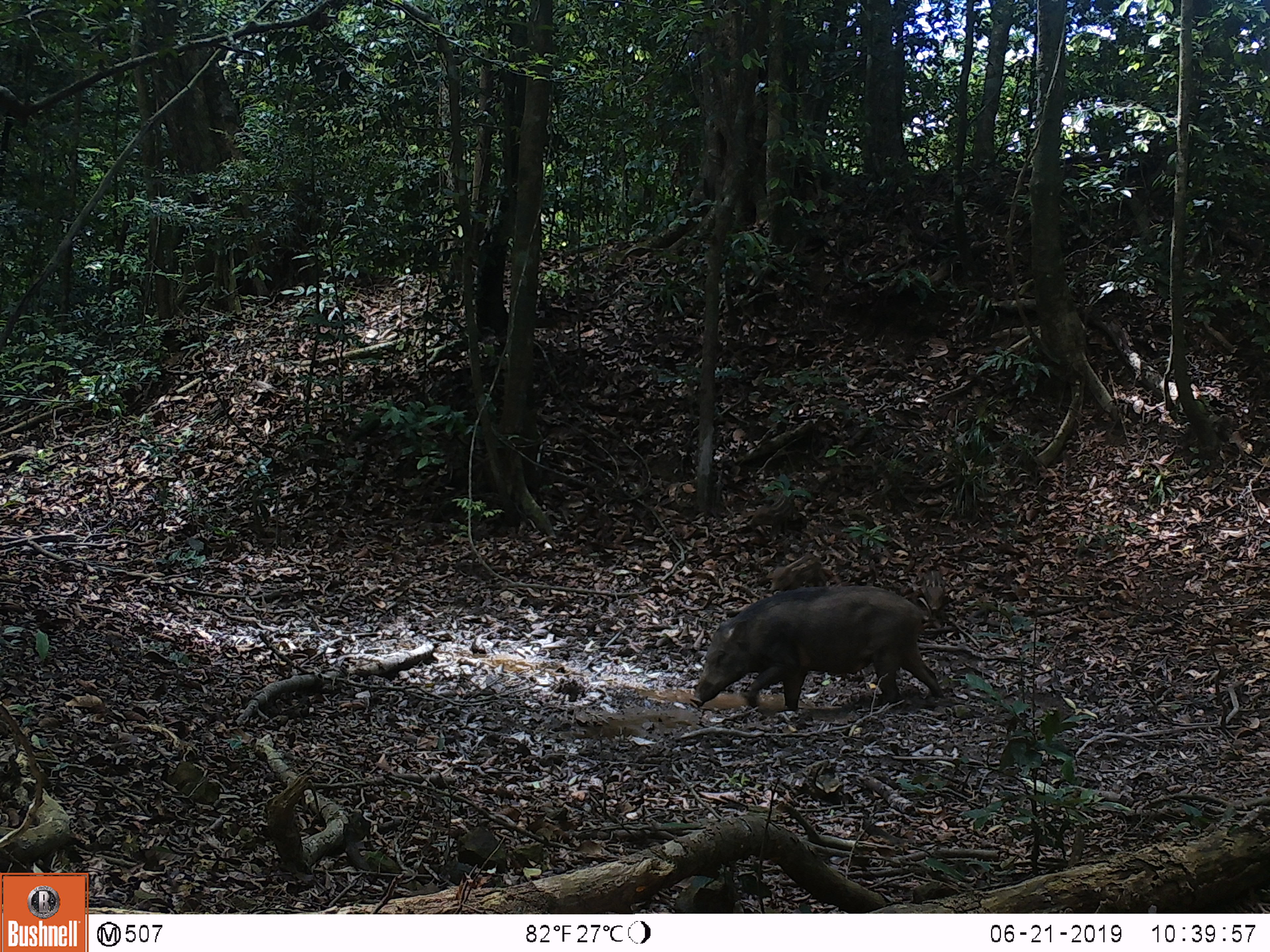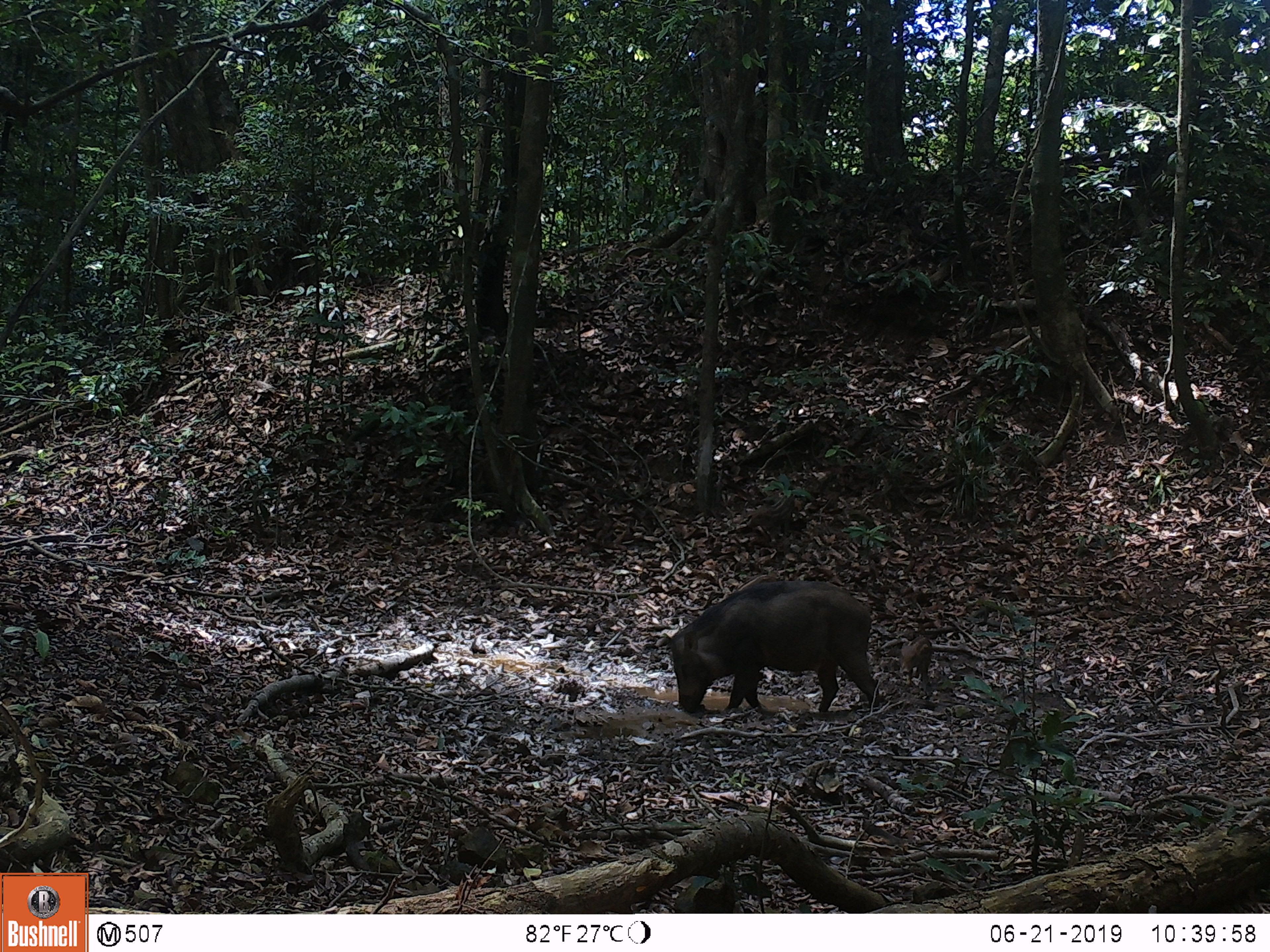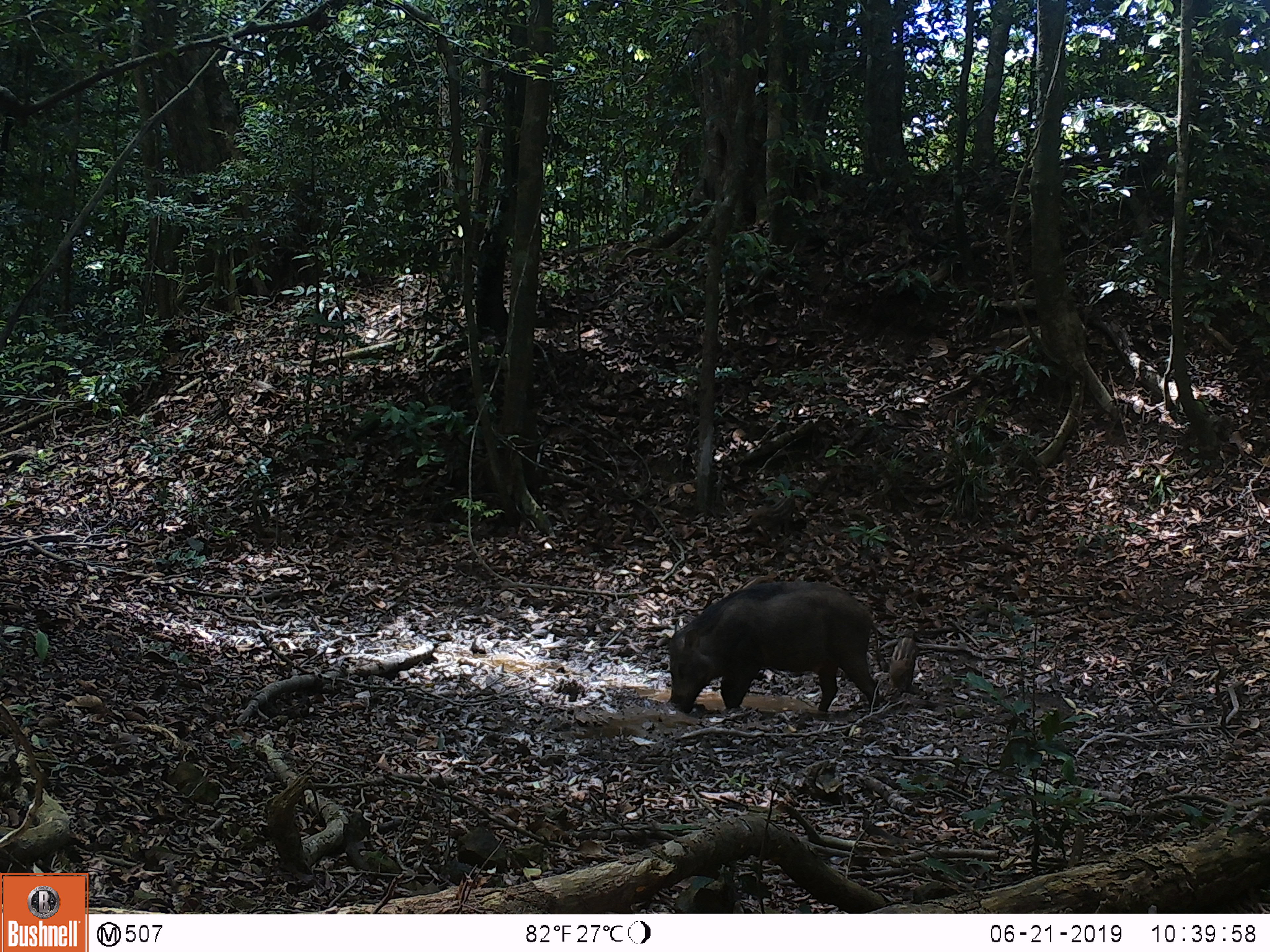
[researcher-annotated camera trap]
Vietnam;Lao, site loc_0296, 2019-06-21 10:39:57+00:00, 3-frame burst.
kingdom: Animalia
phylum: Chordata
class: Mammalia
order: Artiodactyla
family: Suidae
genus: Sus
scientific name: Sus scrofa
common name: eurasian wild pig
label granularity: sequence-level